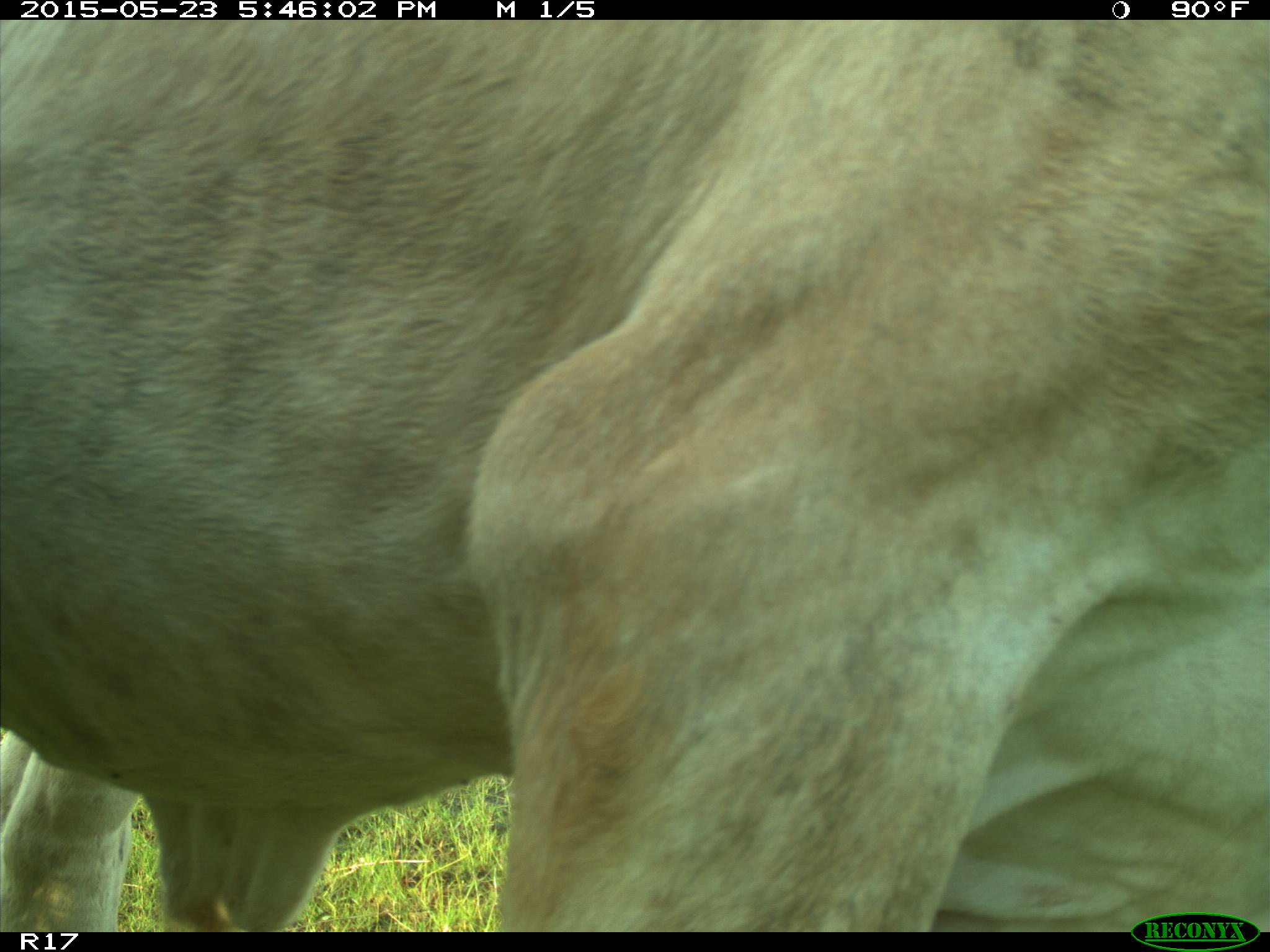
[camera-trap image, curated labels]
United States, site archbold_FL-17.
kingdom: Animalia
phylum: Chordata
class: Mammalia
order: Artiodactyla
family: Bovidae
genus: Bos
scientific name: Bos taurus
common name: domestic cow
Bos taurus (domestic cow).